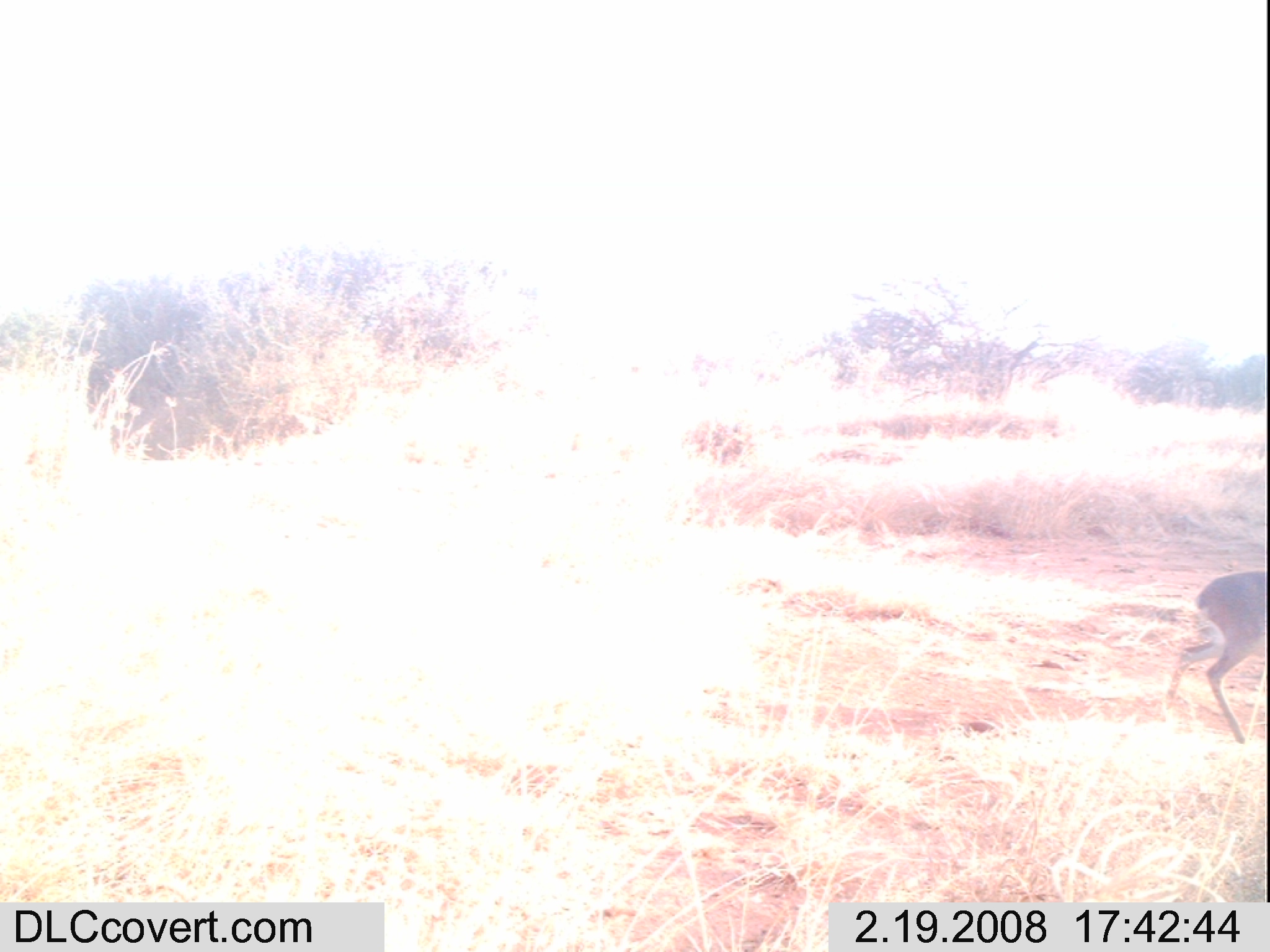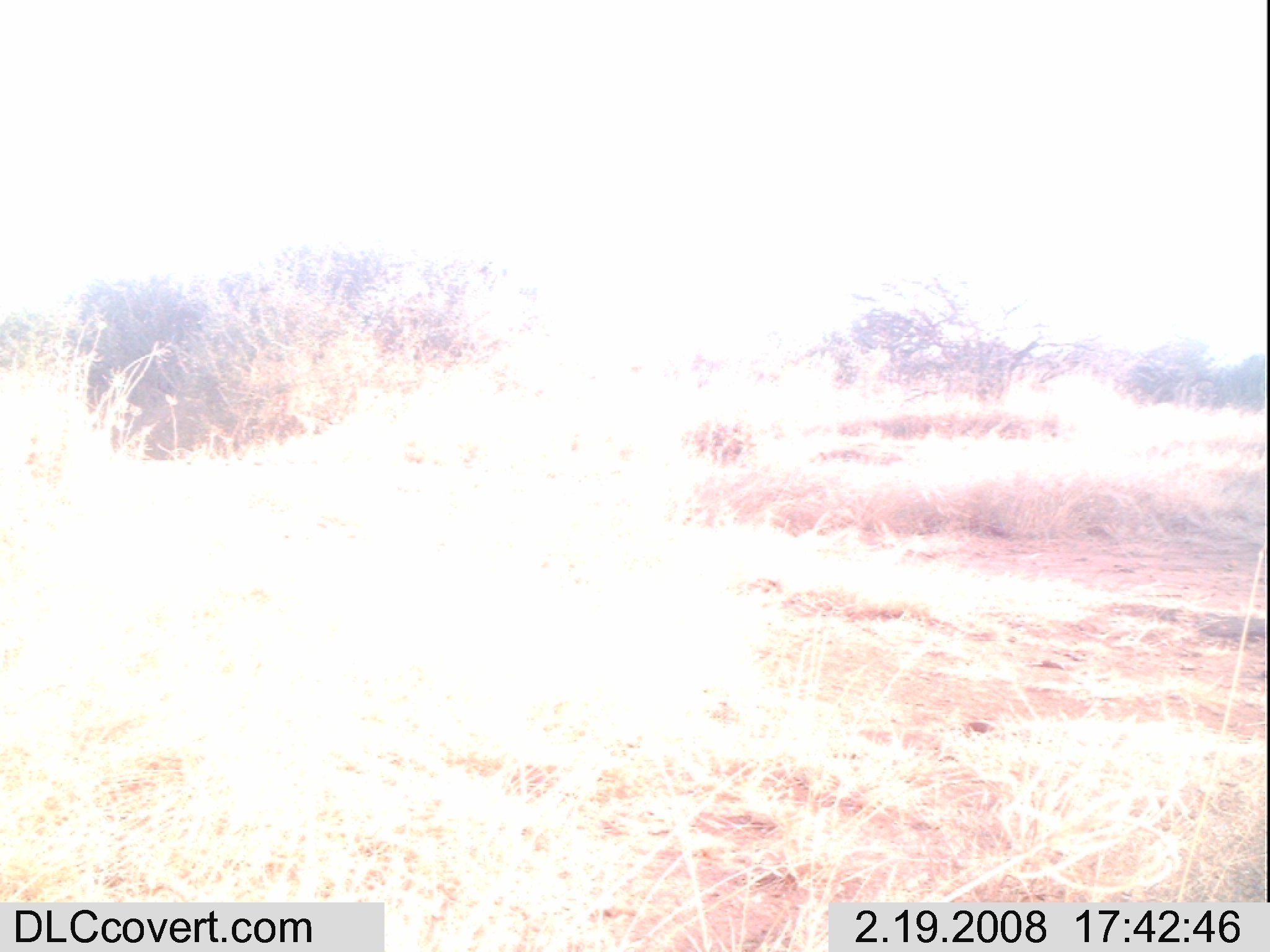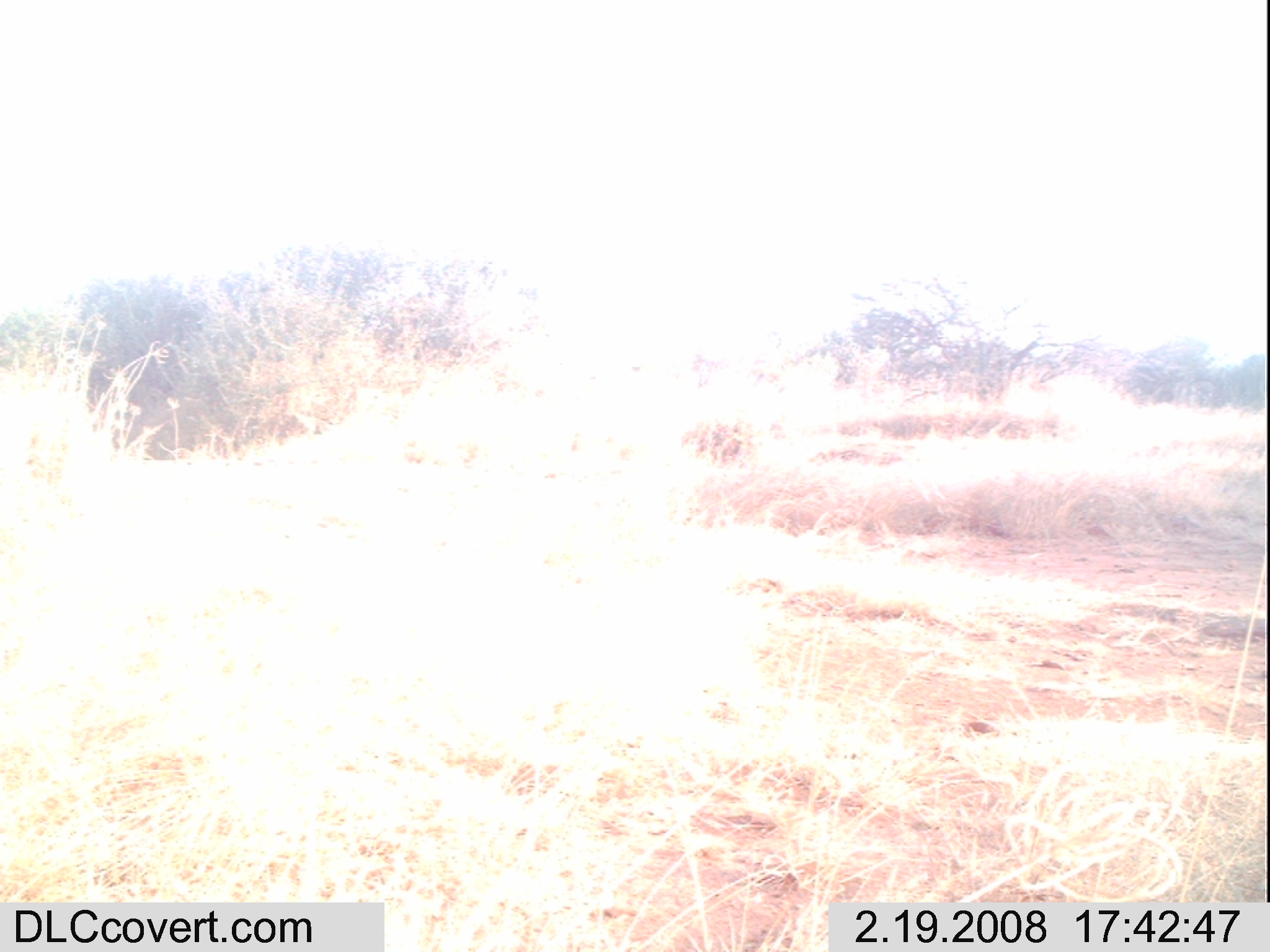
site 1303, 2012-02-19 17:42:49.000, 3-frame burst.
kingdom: Animalia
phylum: Chordata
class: Mammalia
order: Artiodactyla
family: Bovidae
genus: Madoqua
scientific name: Madoqua guentheri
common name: günther's dik-dik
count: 1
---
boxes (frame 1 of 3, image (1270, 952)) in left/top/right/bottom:
madoqua guentheri: 1163/570/1267/744